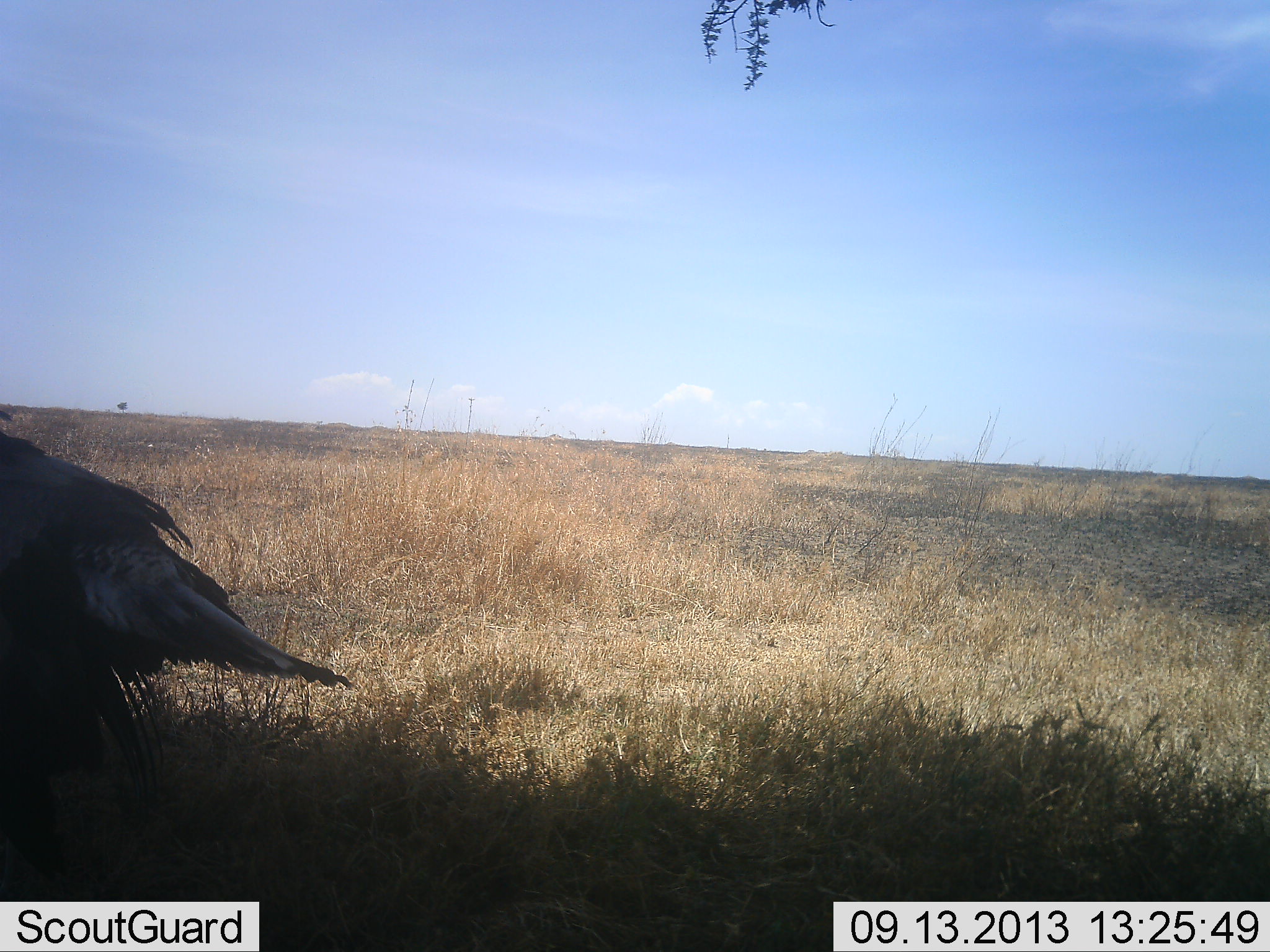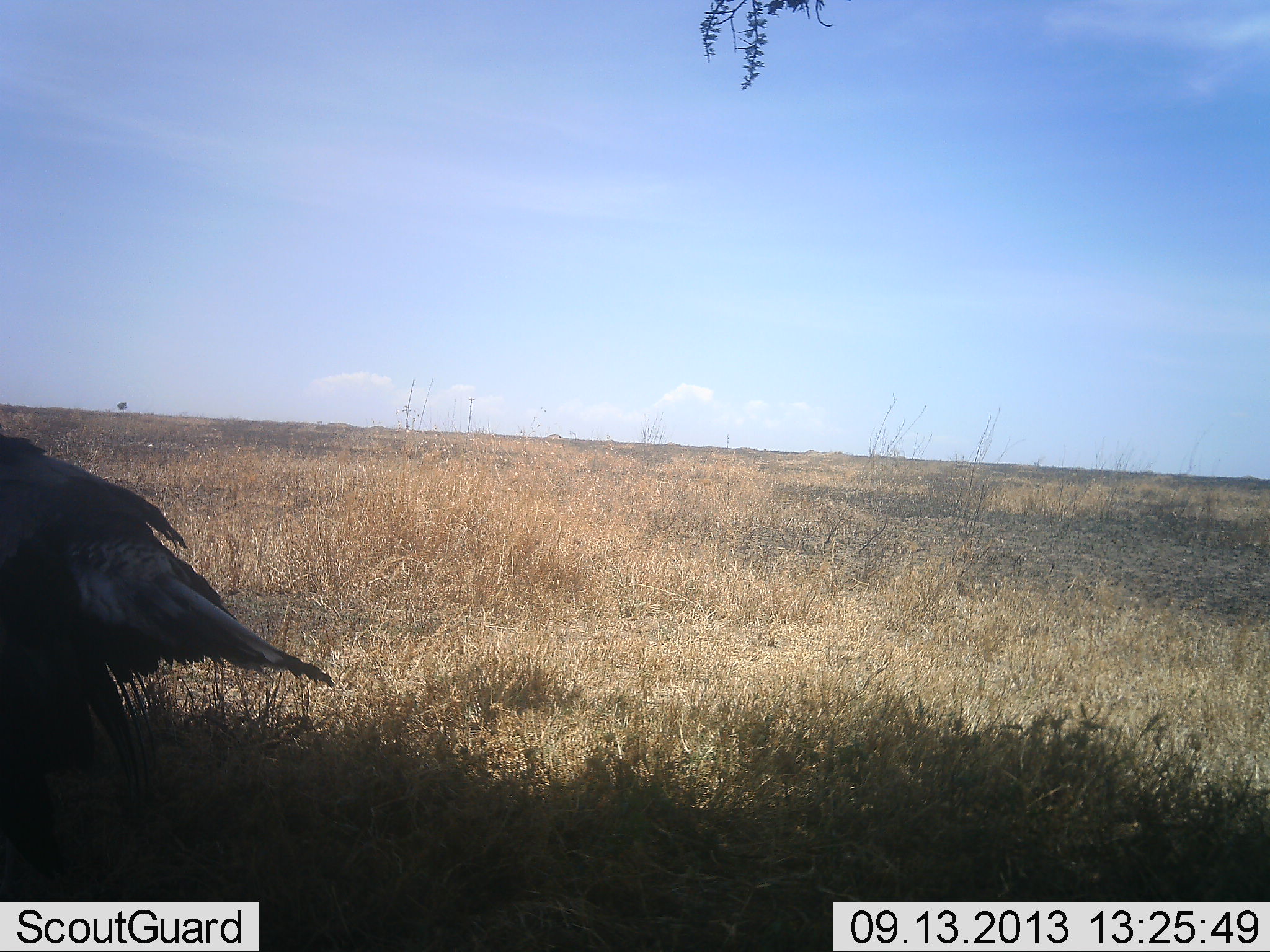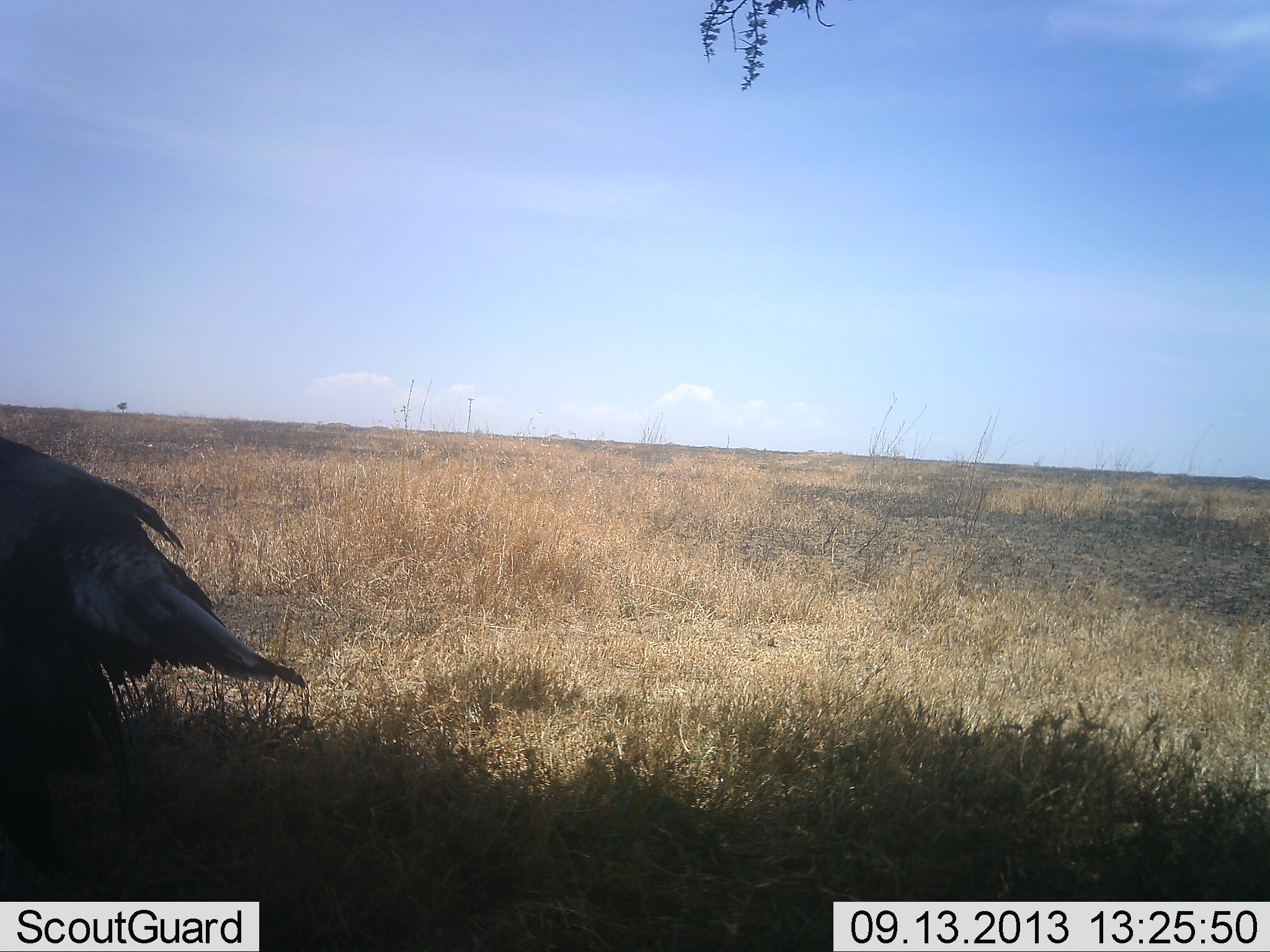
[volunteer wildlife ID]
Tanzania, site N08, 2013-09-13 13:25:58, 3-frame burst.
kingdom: Animalia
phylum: Chordata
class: Aves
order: Accipitriformes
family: Sagittariidae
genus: Sagittarius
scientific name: Sagittarius serpentarius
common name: secretary bird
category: secretarybird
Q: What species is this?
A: Secretarybird (secretary bird) (Sagittarius serpentarius).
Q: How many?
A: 1.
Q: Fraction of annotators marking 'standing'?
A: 100%.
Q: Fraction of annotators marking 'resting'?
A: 0%.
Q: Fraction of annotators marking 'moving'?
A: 0%.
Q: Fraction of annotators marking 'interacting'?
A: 0%.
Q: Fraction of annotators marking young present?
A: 0%.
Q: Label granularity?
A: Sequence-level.